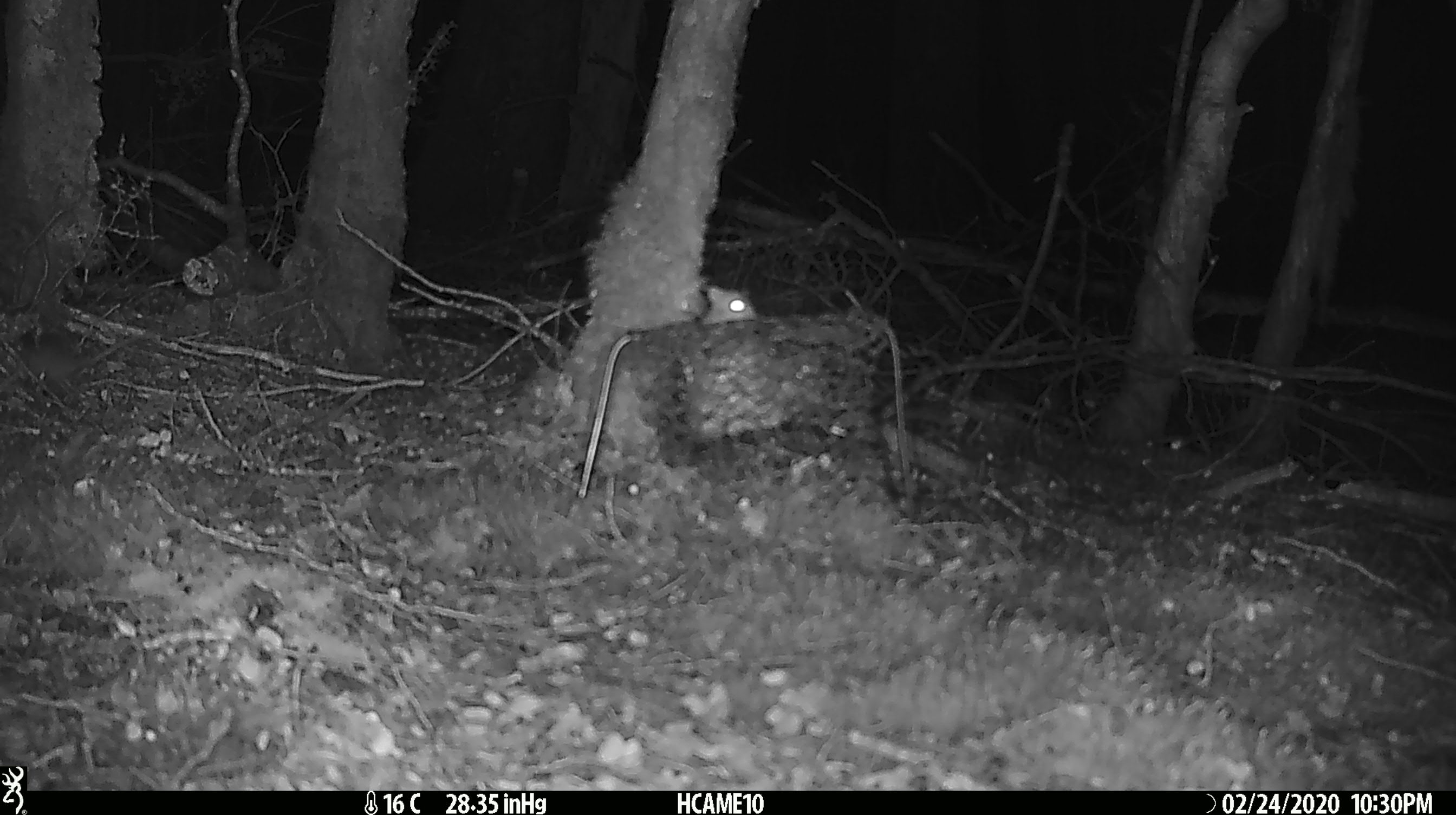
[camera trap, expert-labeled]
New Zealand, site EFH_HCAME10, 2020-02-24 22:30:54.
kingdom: Animalia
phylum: Chordata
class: Mammalia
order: Rodentia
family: Muridae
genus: Mus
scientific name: Mus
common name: mouse